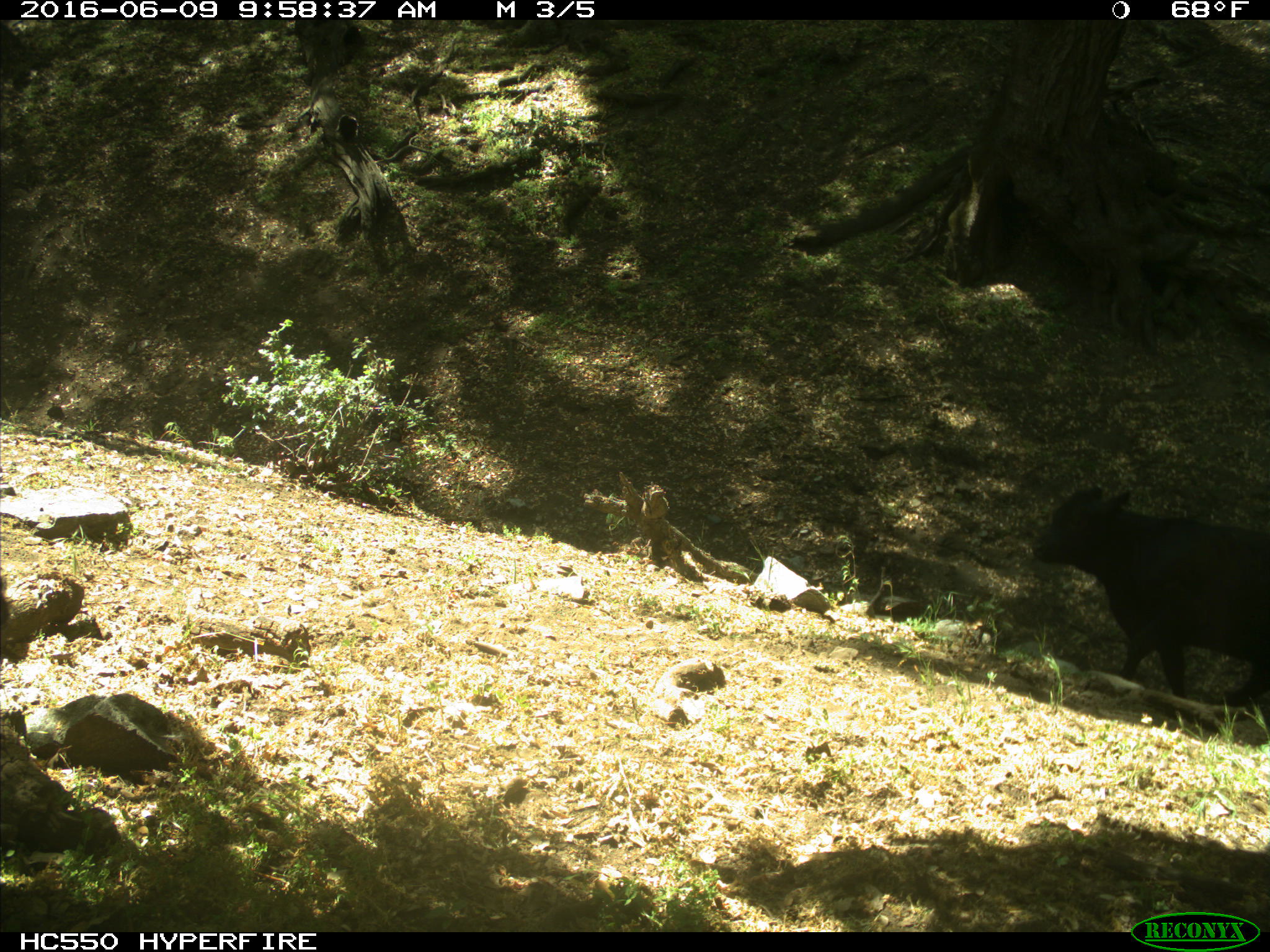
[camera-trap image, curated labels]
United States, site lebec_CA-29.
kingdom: Animalia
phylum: Chordata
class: Mammalia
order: Artiodactyla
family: Bovidae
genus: Bos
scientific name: Bos taurus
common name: domestic cow